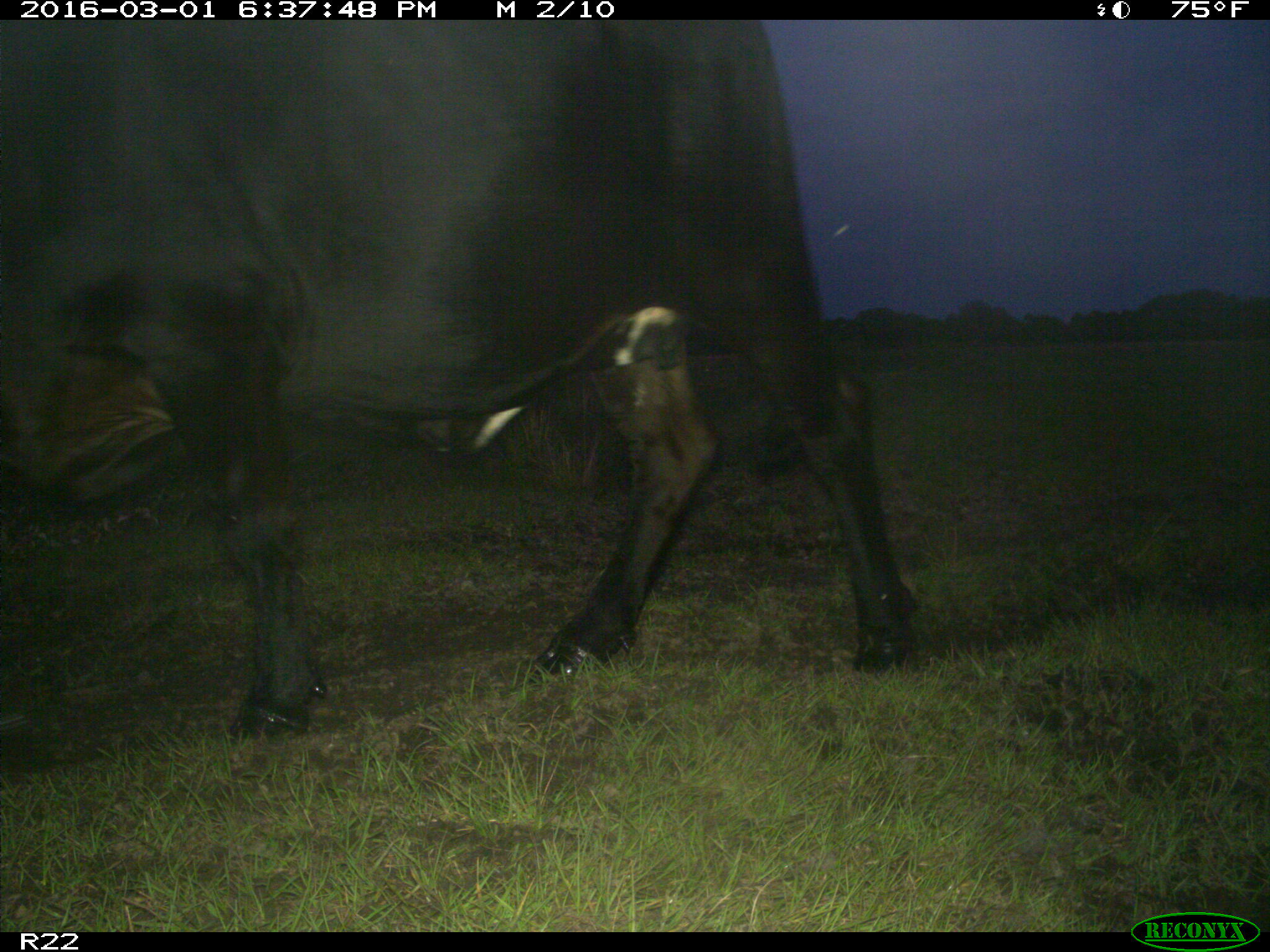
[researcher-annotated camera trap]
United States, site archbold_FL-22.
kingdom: Animalia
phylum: Chordata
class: Mammalia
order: Artiodactyla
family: Bovidae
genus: Bos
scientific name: Bos taurus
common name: domestic cow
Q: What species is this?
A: Bos taurus (domestic cow).